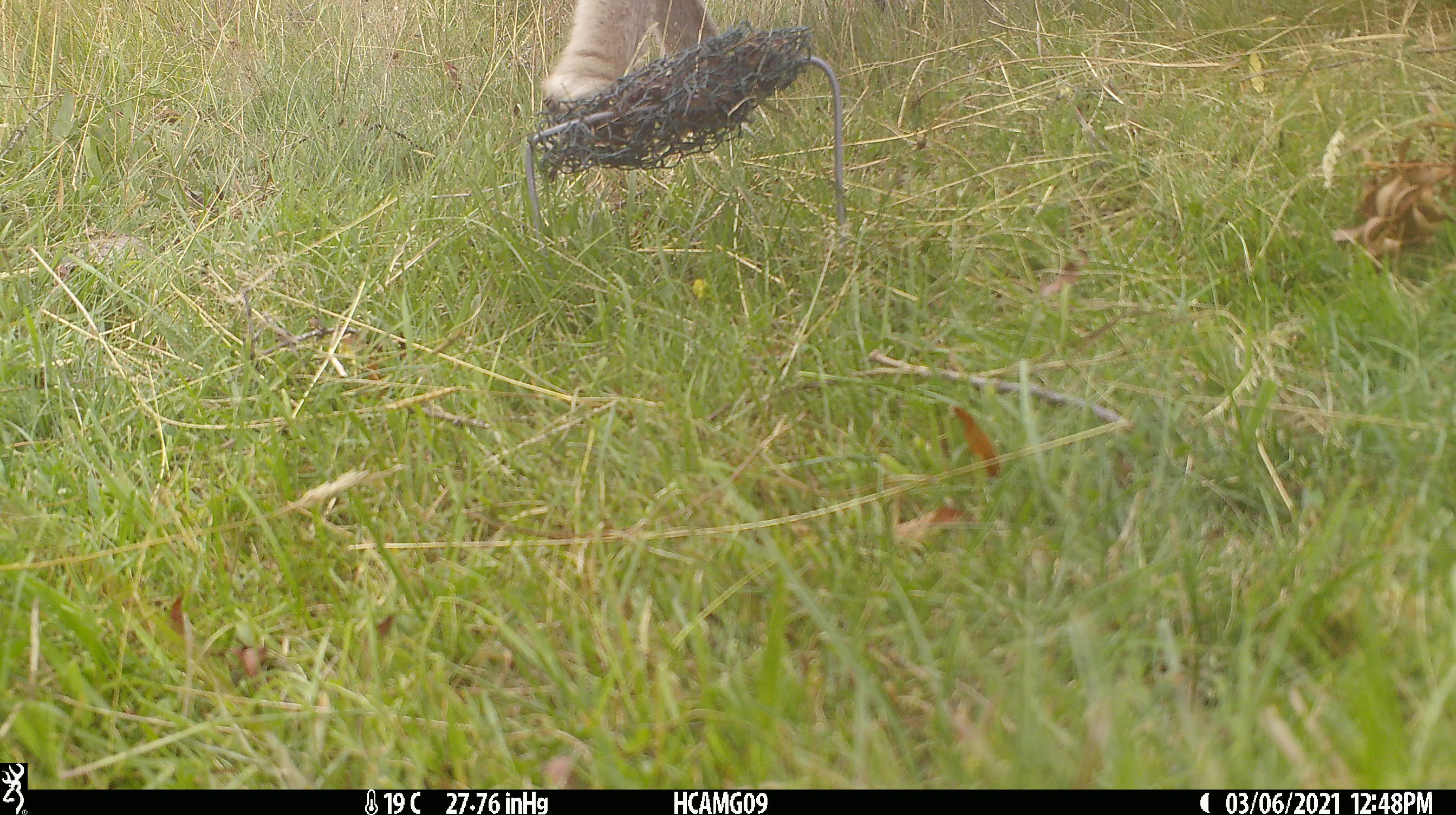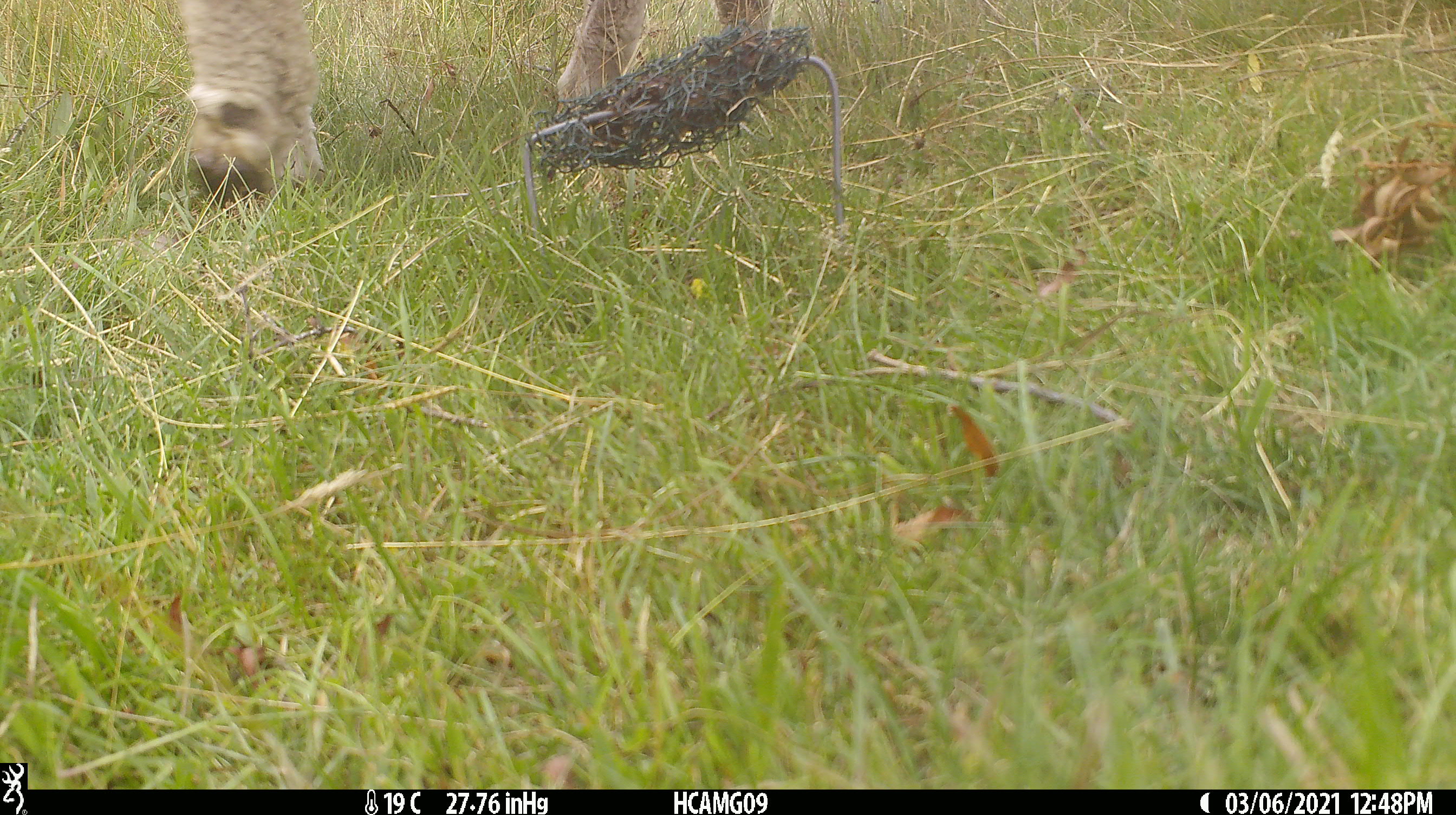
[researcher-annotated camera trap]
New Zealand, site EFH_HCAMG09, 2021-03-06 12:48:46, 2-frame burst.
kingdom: Animalia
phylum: Chordata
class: Mammalia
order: Artiodactyla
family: Bovidae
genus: Ovis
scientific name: Ovis aries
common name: domestic sheep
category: sheep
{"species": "sheep (domestic sheep) (Ovis aries)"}